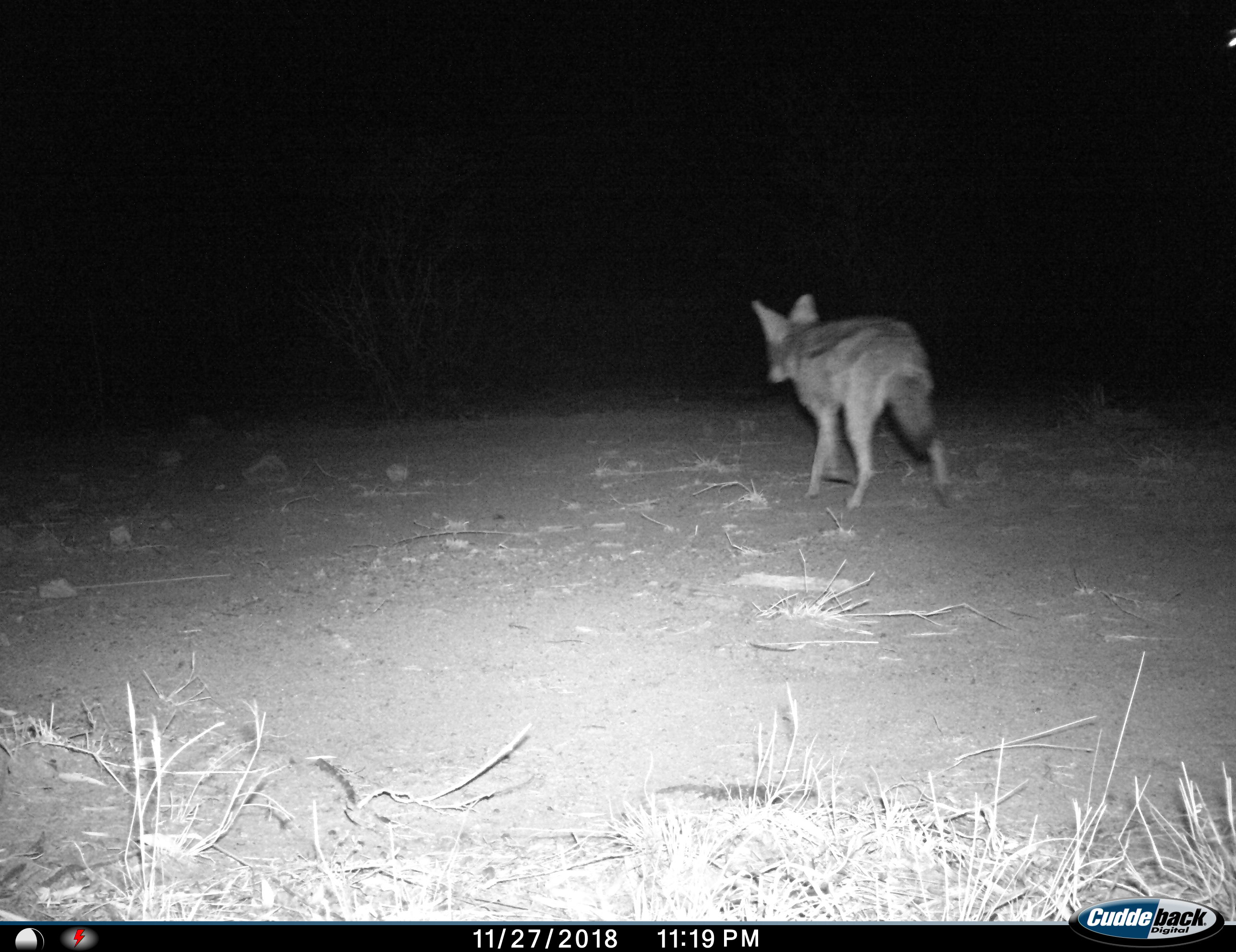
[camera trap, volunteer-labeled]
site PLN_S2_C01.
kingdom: Animalia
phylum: Chordata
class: Mammalia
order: Carnivora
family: Canidae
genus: Lupulella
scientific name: Lupulella mesomelas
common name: black-backed jackal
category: jackalblackbacked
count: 1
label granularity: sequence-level